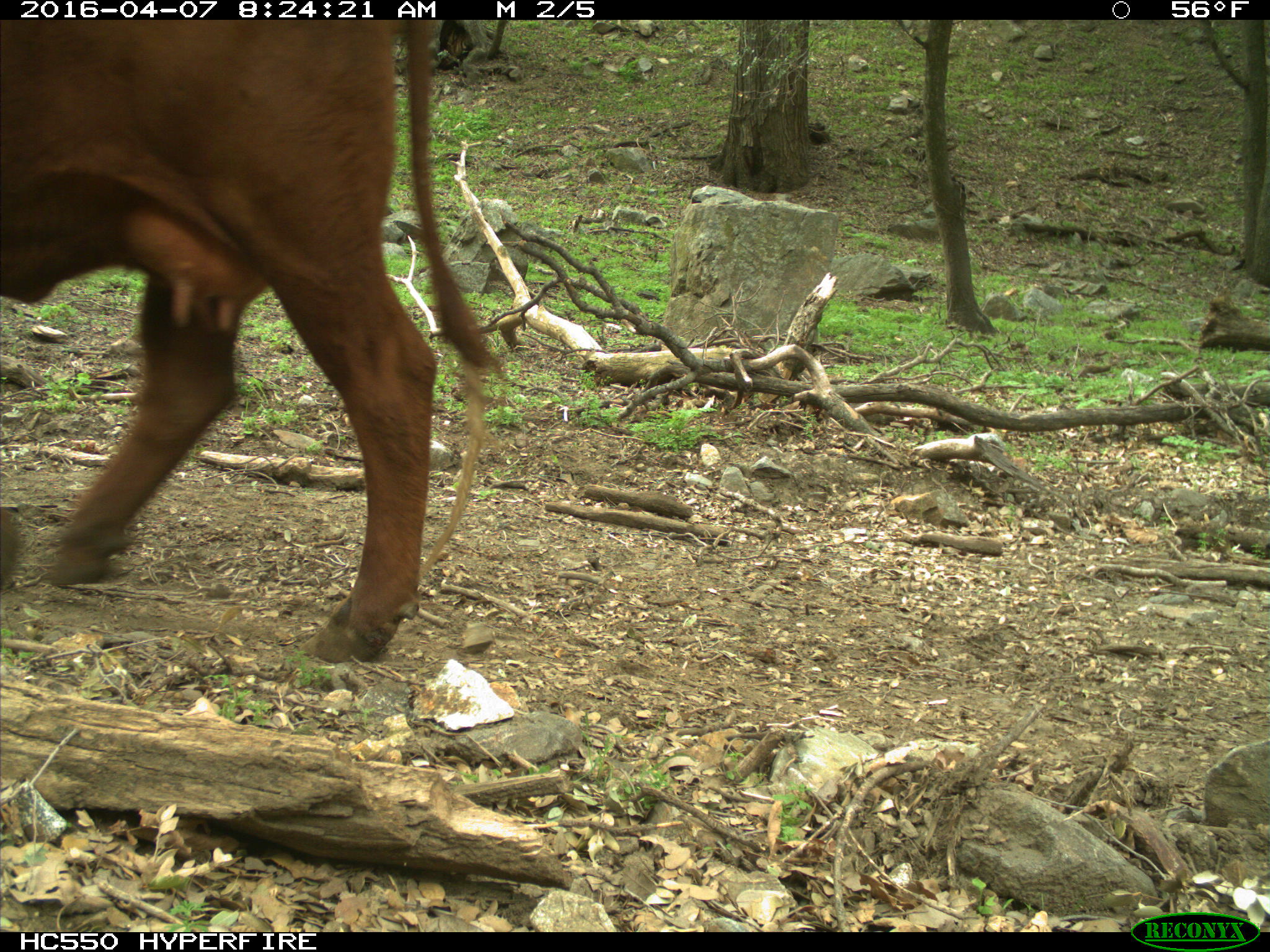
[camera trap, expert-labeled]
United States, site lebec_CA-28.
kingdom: Animalia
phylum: Chordata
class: Mammalia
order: Artiodactyla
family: Bovidae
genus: Bos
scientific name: Bos taurus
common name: domestic cow